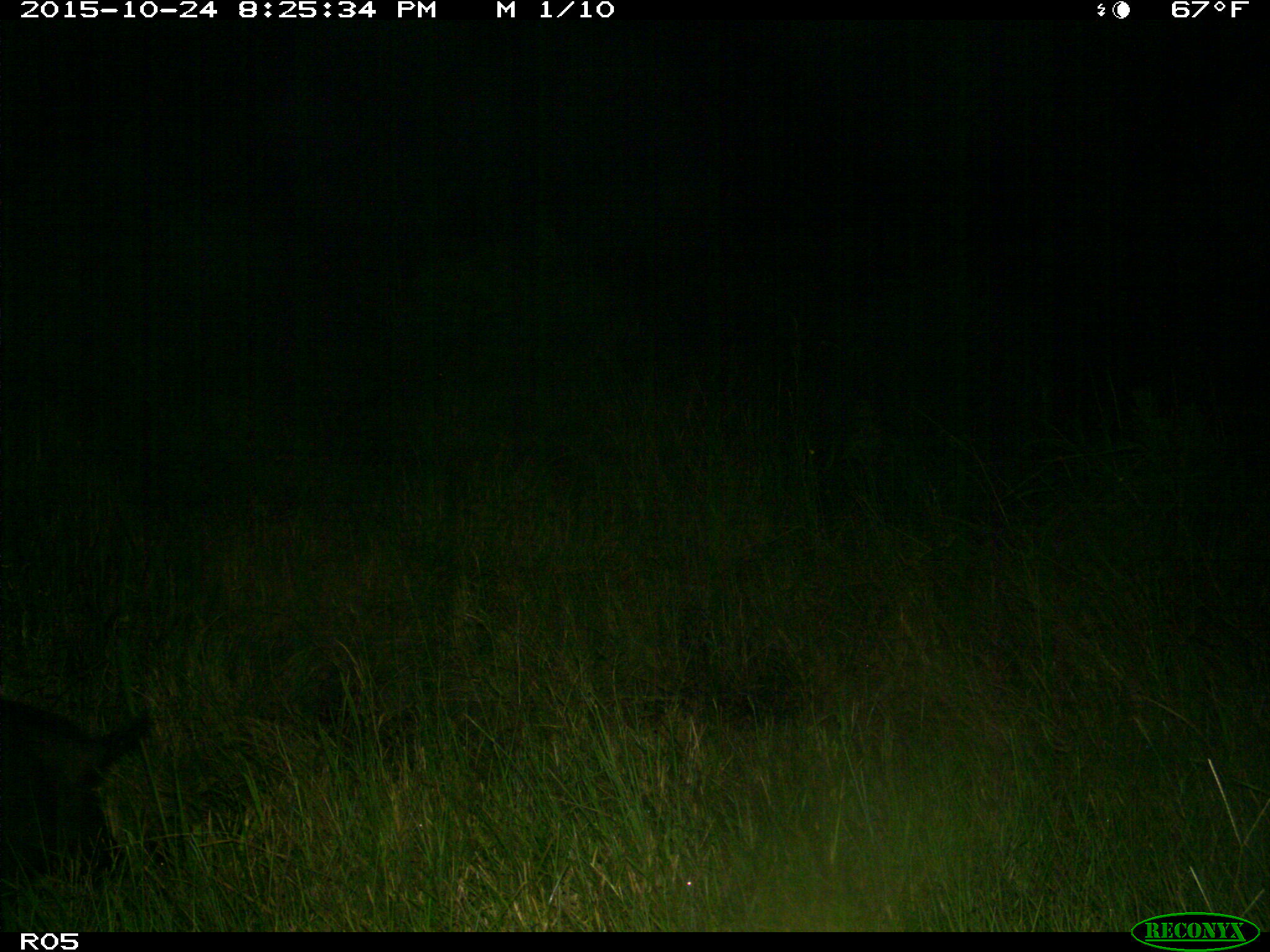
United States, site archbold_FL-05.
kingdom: Animalia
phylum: Chordata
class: Mammalia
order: Artiodactyla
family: Suidae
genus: Sus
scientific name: Sus scrofa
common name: wild boar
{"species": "Sus scrofa (wild boar)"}